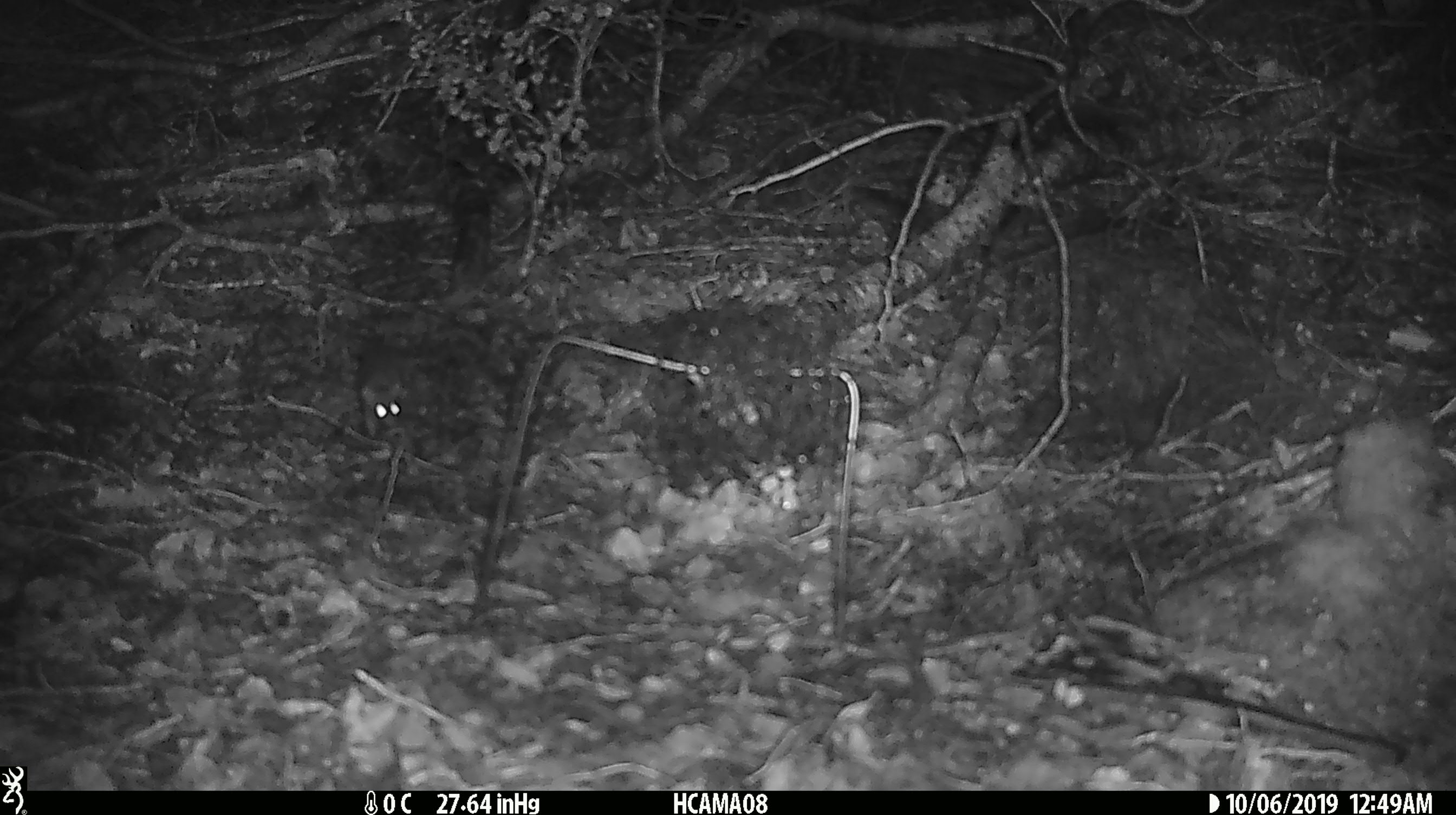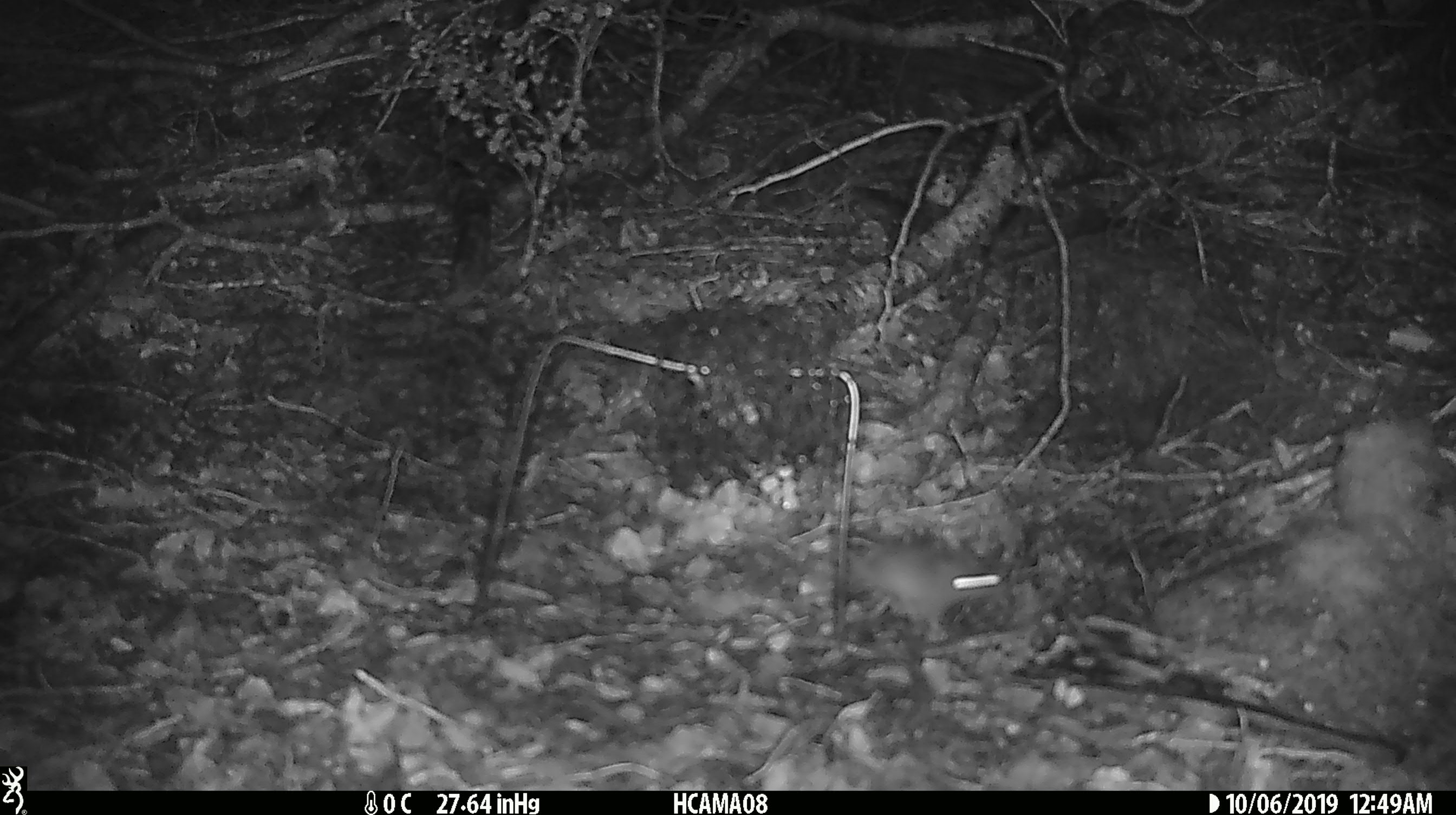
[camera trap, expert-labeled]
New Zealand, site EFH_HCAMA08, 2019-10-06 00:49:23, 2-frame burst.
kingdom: Animalia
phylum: Chordata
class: Mammalia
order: Rodentia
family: Muridae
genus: Mus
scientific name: Mus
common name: mouse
Mouse (Mus).